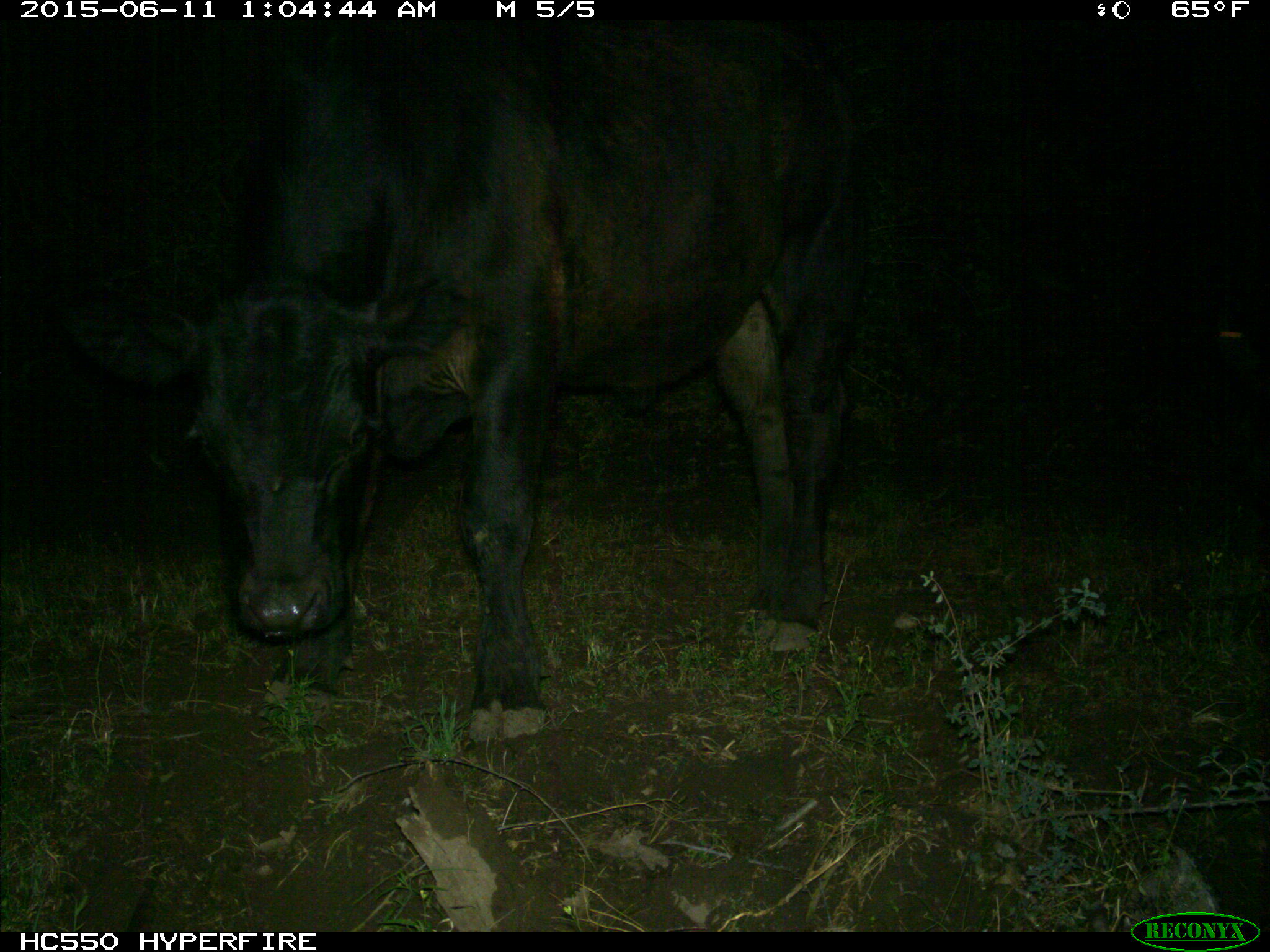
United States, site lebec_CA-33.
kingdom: Animalia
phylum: Chordata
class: Mammalia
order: Artiodactyla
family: Bovidae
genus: Bos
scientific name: Bos taurus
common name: domestic cow